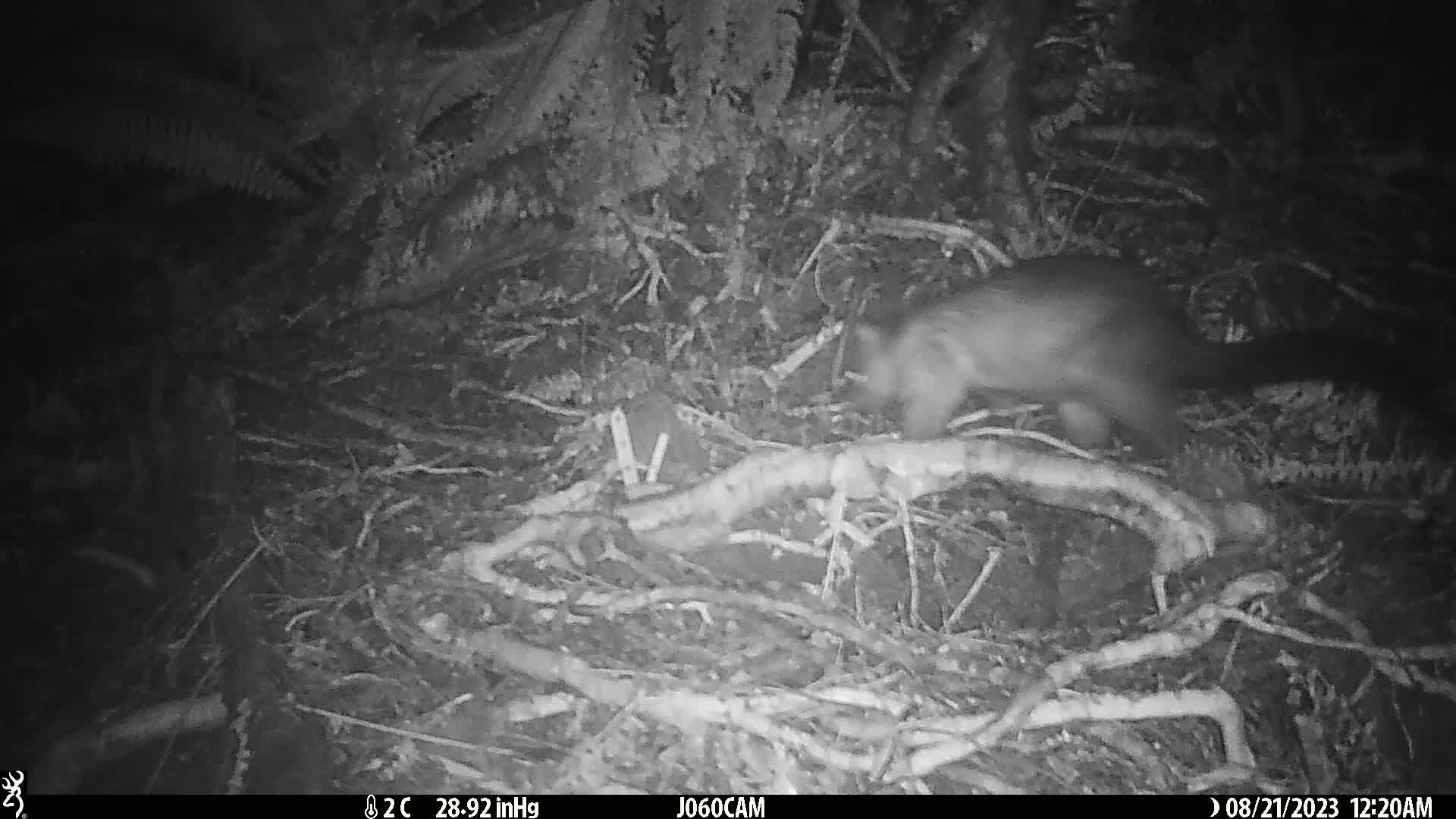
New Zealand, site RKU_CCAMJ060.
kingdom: Animalia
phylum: Chordata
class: Mammalia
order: Diprotodontia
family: Phalangeridae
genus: Trichosurus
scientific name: Trichosurus vulpecula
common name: common brushtail possum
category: possum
Possum (common brushtail possum) (Trichosurus vulpecula).